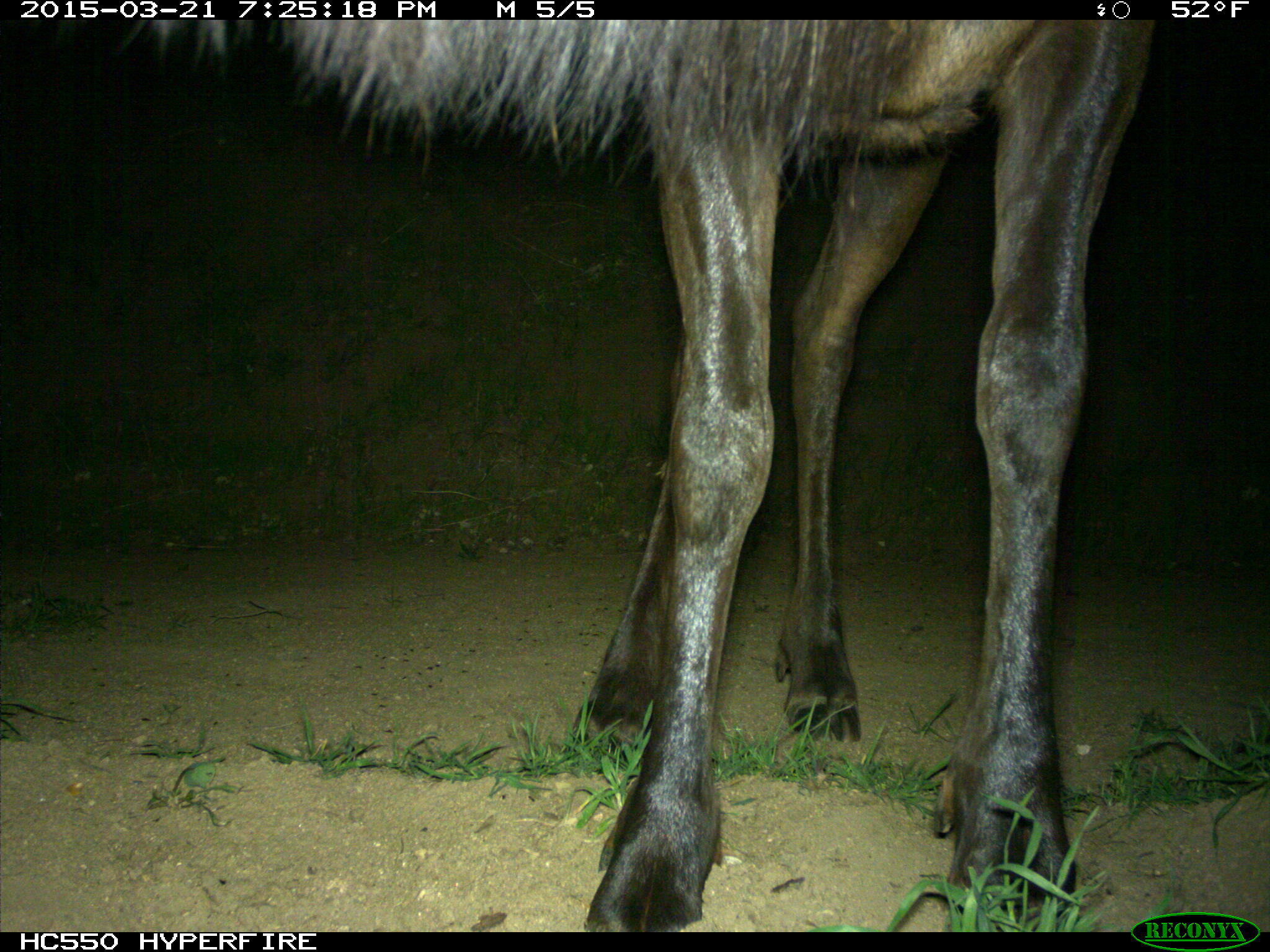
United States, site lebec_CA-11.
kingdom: Animalia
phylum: Chordata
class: Mammalia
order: Artiodactyla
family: Cervidae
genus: Cervus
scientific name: Cervus canadensis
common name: elk